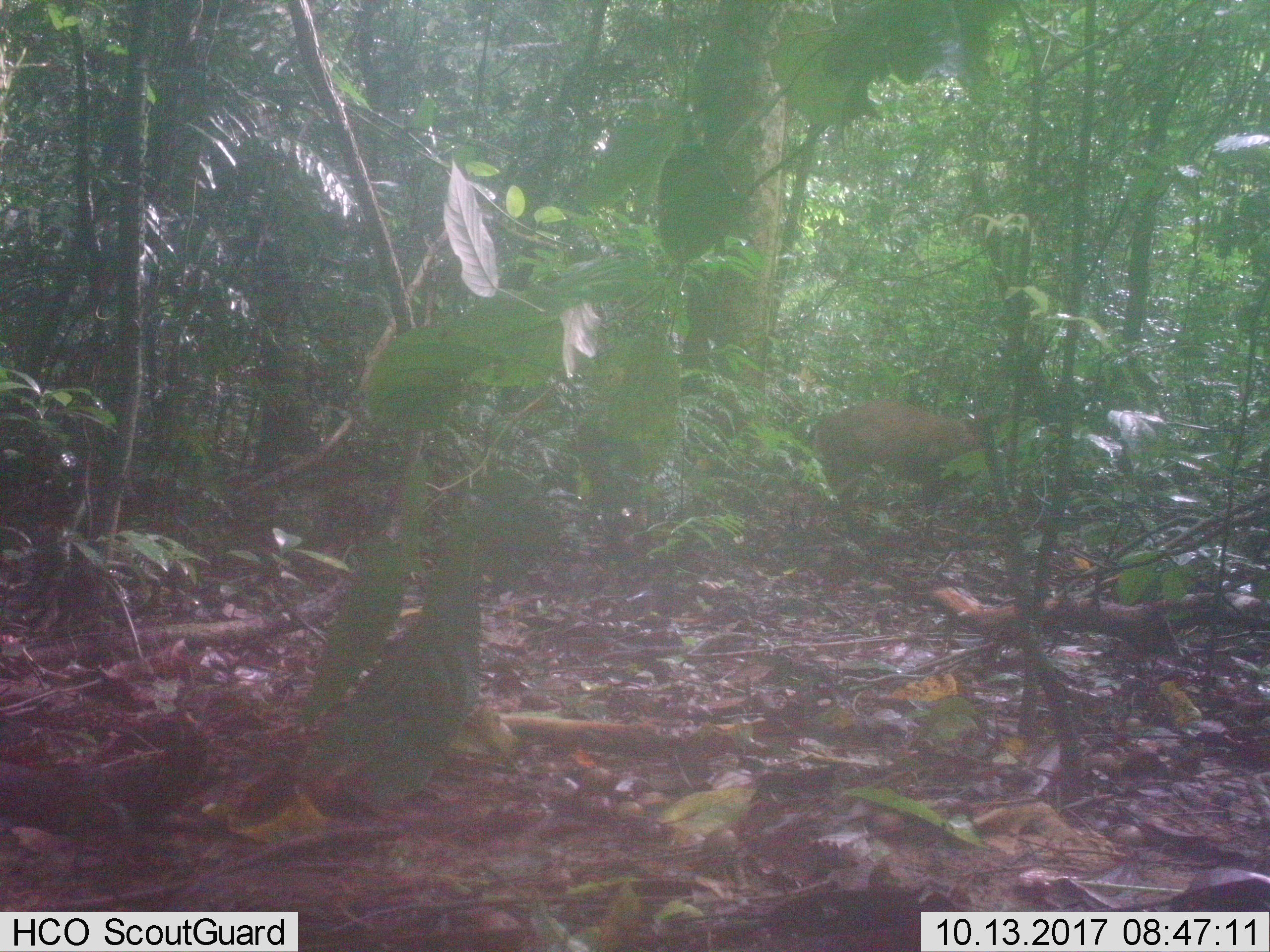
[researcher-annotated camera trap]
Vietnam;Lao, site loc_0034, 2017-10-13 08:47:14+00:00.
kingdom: Animalia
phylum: Chordata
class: Mammalia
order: Artiodactyla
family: Cervidae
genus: Muntiacus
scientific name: Muntiacus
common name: muntjacs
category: unidentified muntjac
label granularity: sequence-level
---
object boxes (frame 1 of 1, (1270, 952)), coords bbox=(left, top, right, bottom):
unidentified muntjac: bbox=(804, 397, 1020, 540)